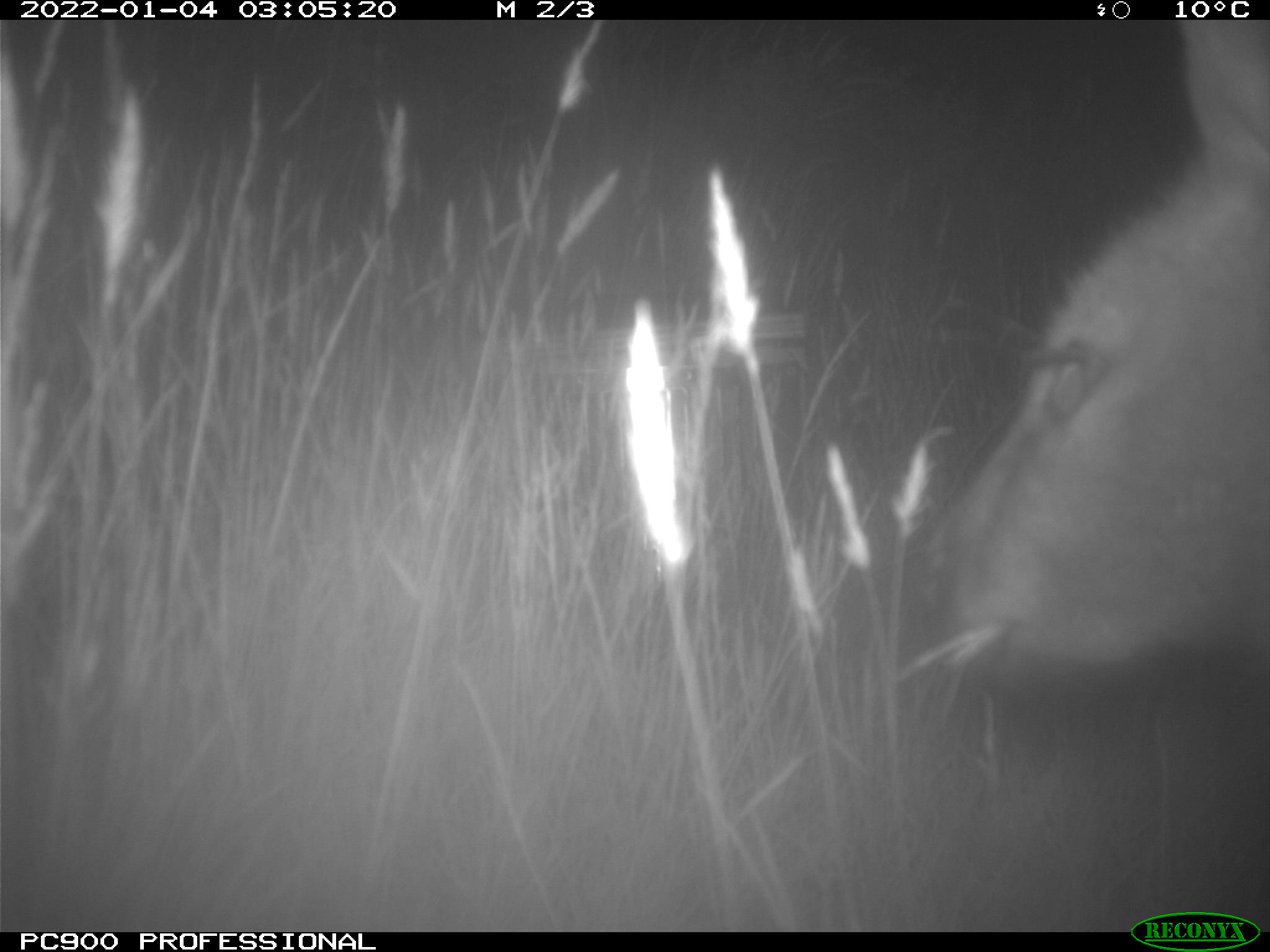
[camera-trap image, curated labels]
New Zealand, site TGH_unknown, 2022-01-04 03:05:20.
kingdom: Animalia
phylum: Chordata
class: Mammalia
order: Diprotodontia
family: Macropodidae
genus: Notamacropus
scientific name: Notamacropus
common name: wallaby